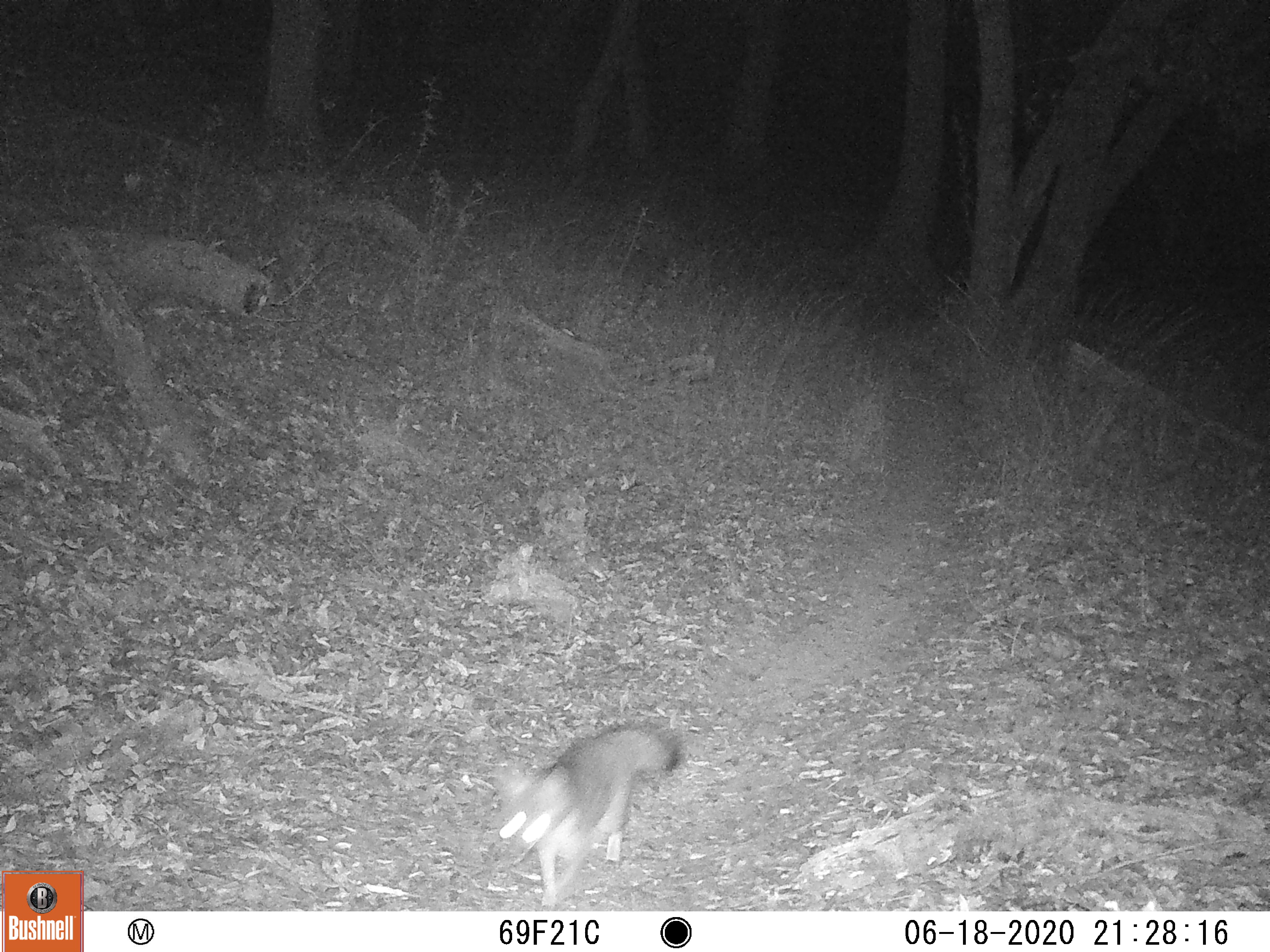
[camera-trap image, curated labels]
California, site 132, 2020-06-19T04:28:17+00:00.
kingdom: Animalia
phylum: Chordata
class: Mammalia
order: Carnivora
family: Canidae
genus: Urocyon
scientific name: Urocyon cinereoargenteus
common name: gray fox